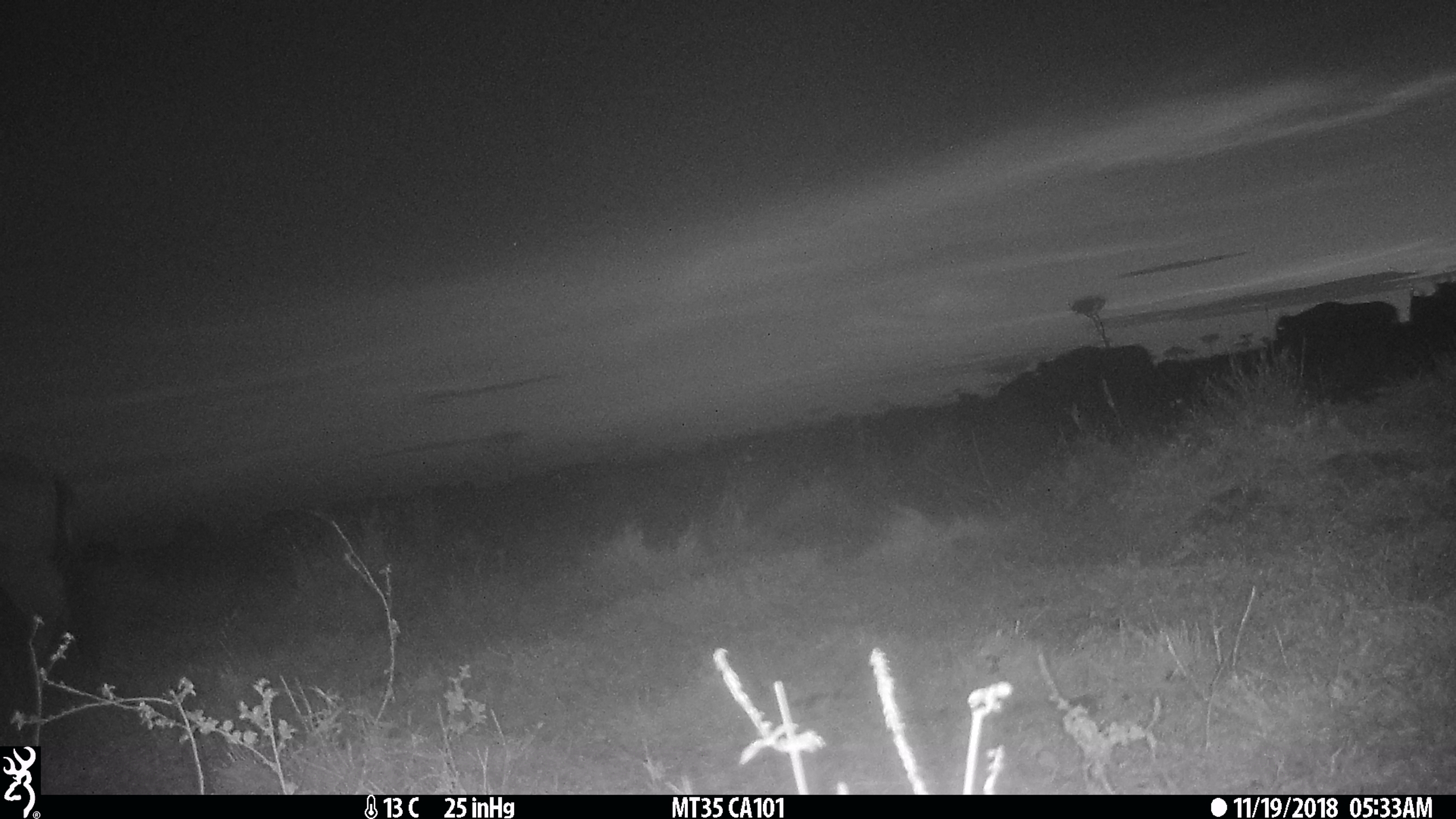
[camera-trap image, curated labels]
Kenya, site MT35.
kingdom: Animalia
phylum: Chordata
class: Mammalia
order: Artiodactyla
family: Bovidae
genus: Connochaetes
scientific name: Connochaetes taurinus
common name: blue wildebeest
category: wildebeest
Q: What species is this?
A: Wildebeest (blue wildebeest) (Connochaetes taurinus).